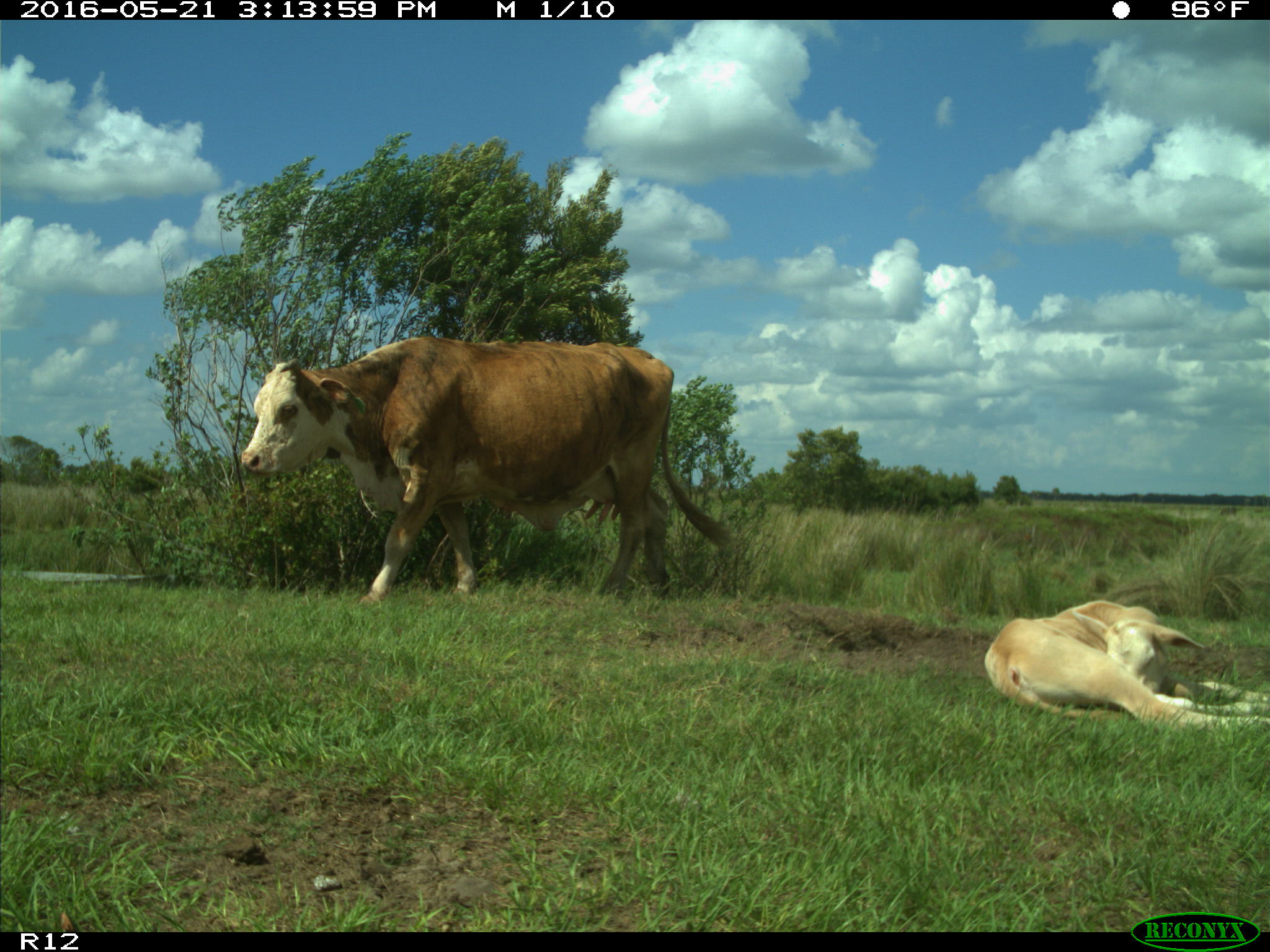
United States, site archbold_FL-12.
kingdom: Animalia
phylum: Chordata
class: Mammalia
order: Artiodactyla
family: Bovidae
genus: Bos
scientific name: Bos taurus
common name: domestic cow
Bos taurus (domestic cow).